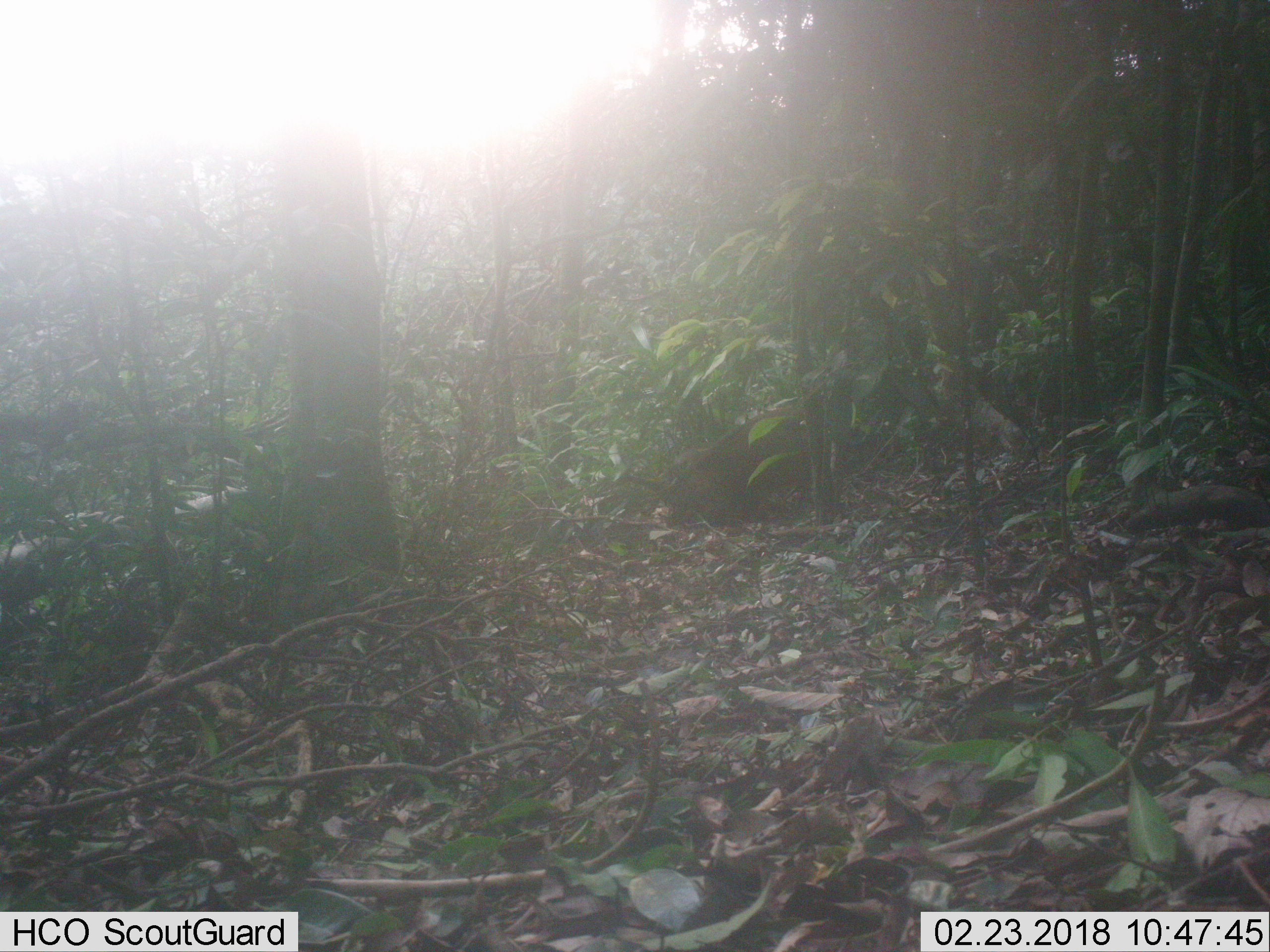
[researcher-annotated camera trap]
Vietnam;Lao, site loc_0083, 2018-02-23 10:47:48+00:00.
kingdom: Animalia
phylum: Chordata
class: Mammalia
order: Artiodactyla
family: Suidae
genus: Sus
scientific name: Sus scrofa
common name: eurasian wild pig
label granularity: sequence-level